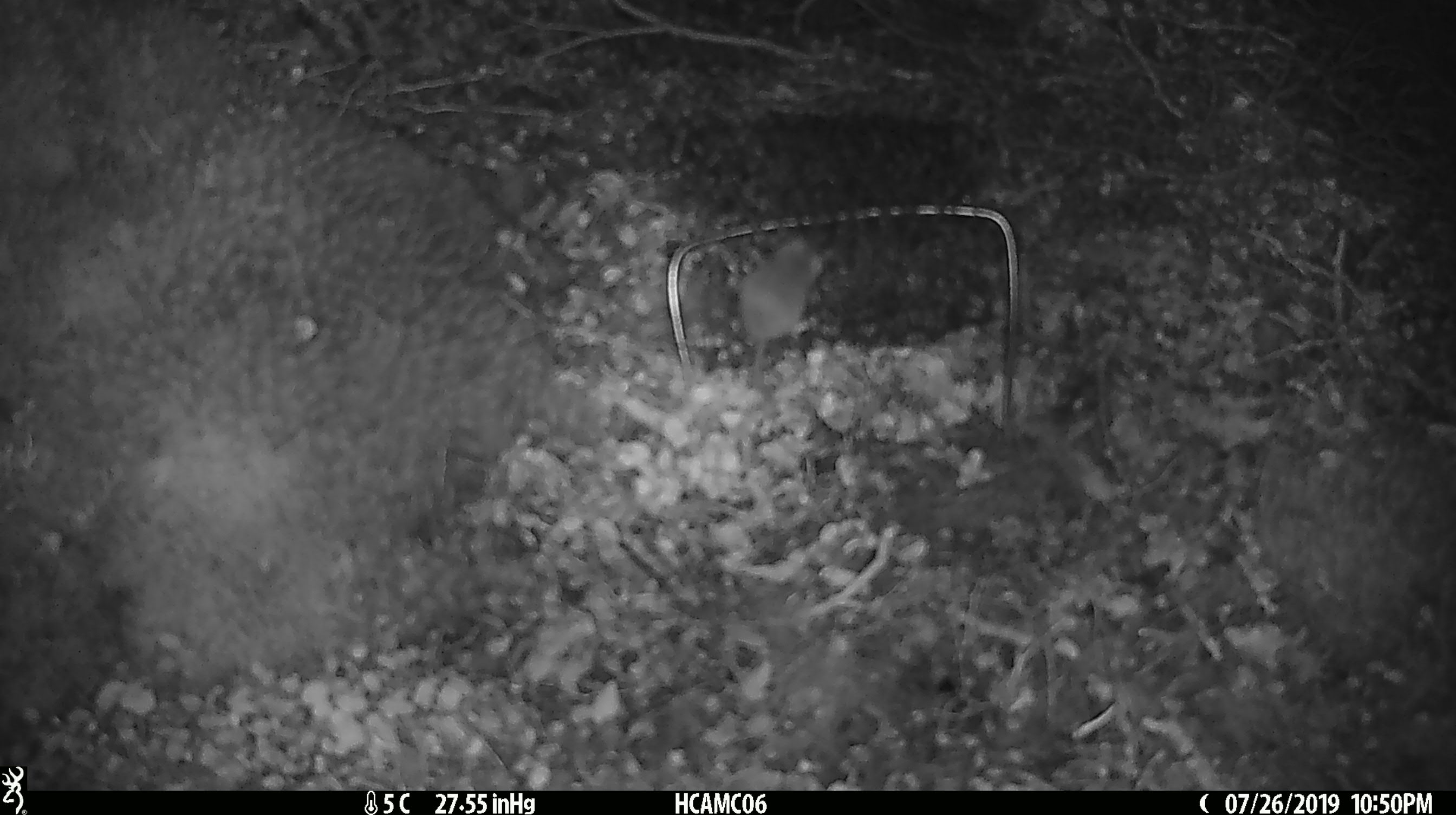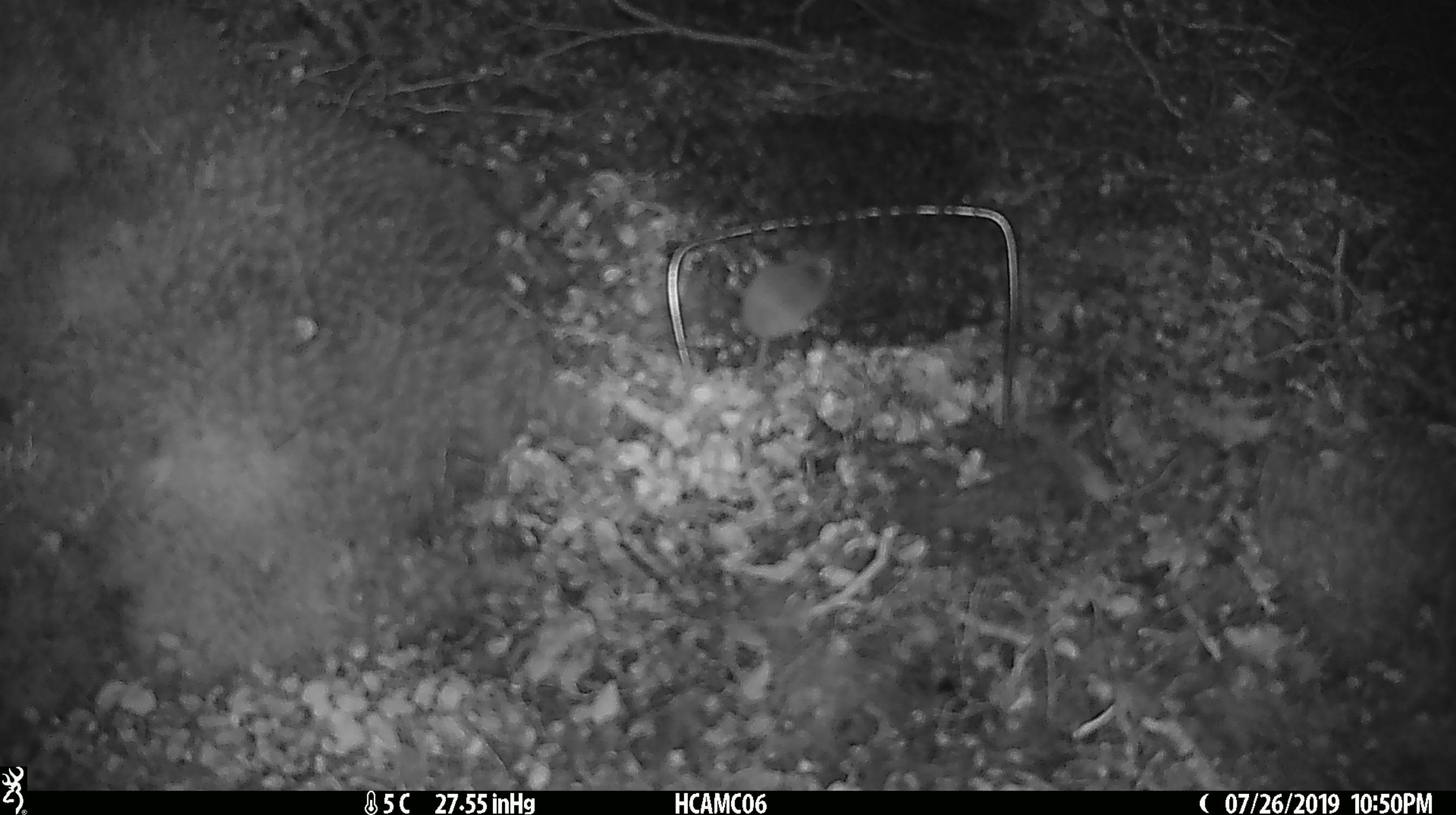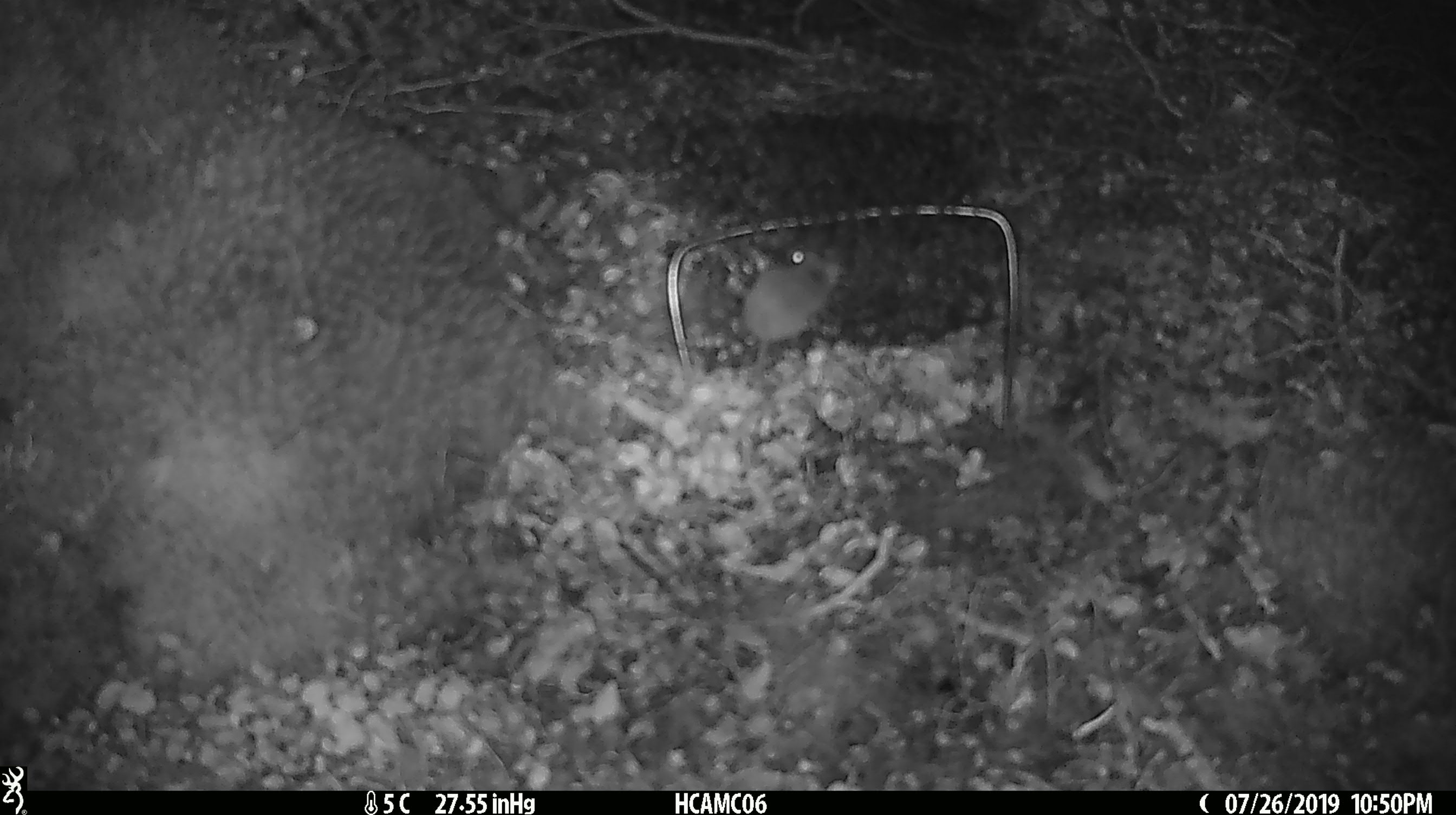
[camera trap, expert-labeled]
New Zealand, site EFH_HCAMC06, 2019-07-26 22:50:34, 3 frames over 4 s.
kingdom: Animalia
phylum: Chordata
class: Mammalia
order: Rodentia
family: Muridae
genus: Mus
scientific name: Mus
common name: mouse